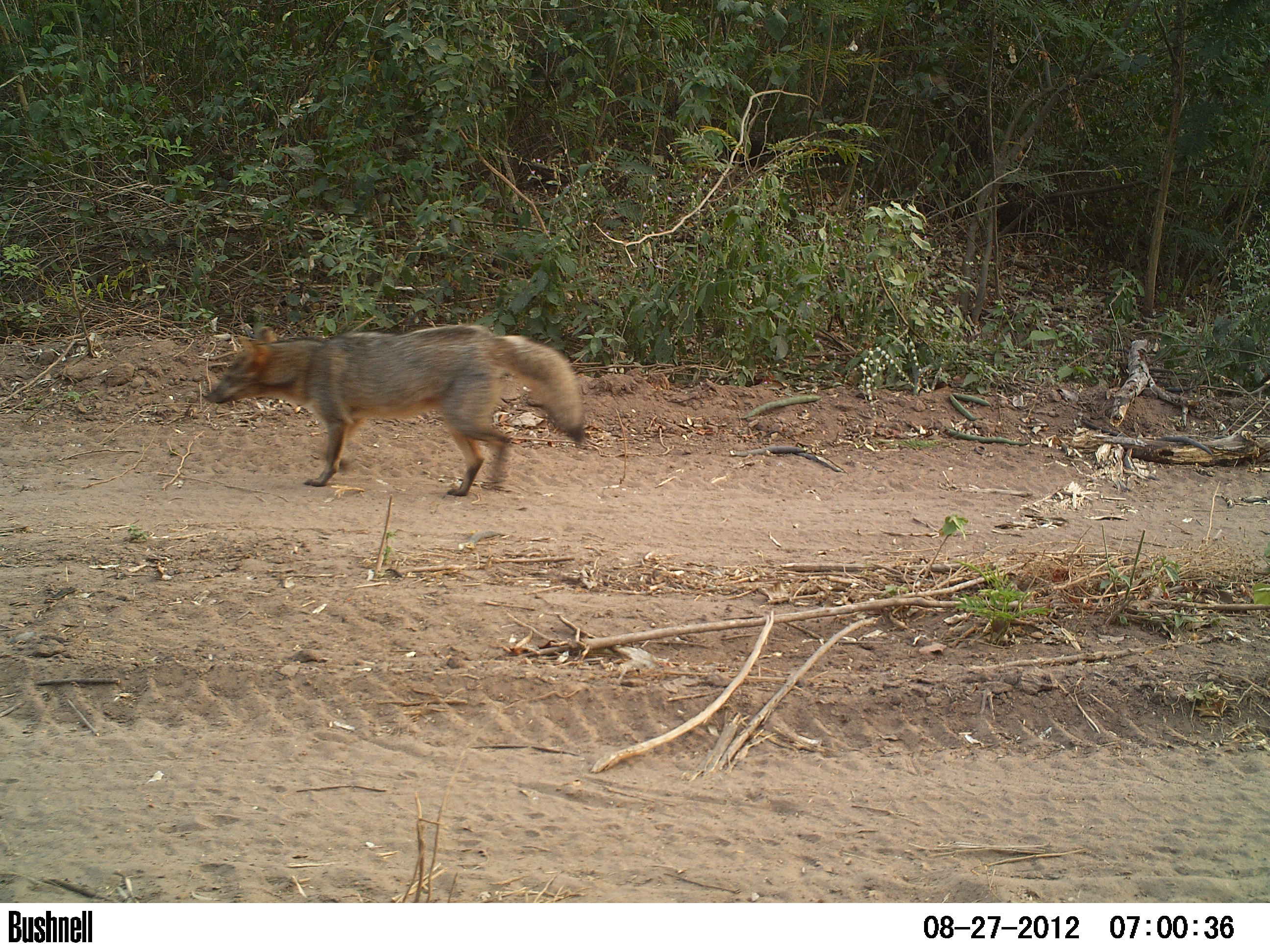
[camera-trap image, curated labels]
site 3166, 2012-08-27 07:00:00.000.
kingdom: Animalia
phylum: Chordata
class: Mammalia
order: Carnivora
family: Canidae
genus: Cerdocyon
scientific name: Cerdocyon thous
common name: crab-eating fox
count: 1